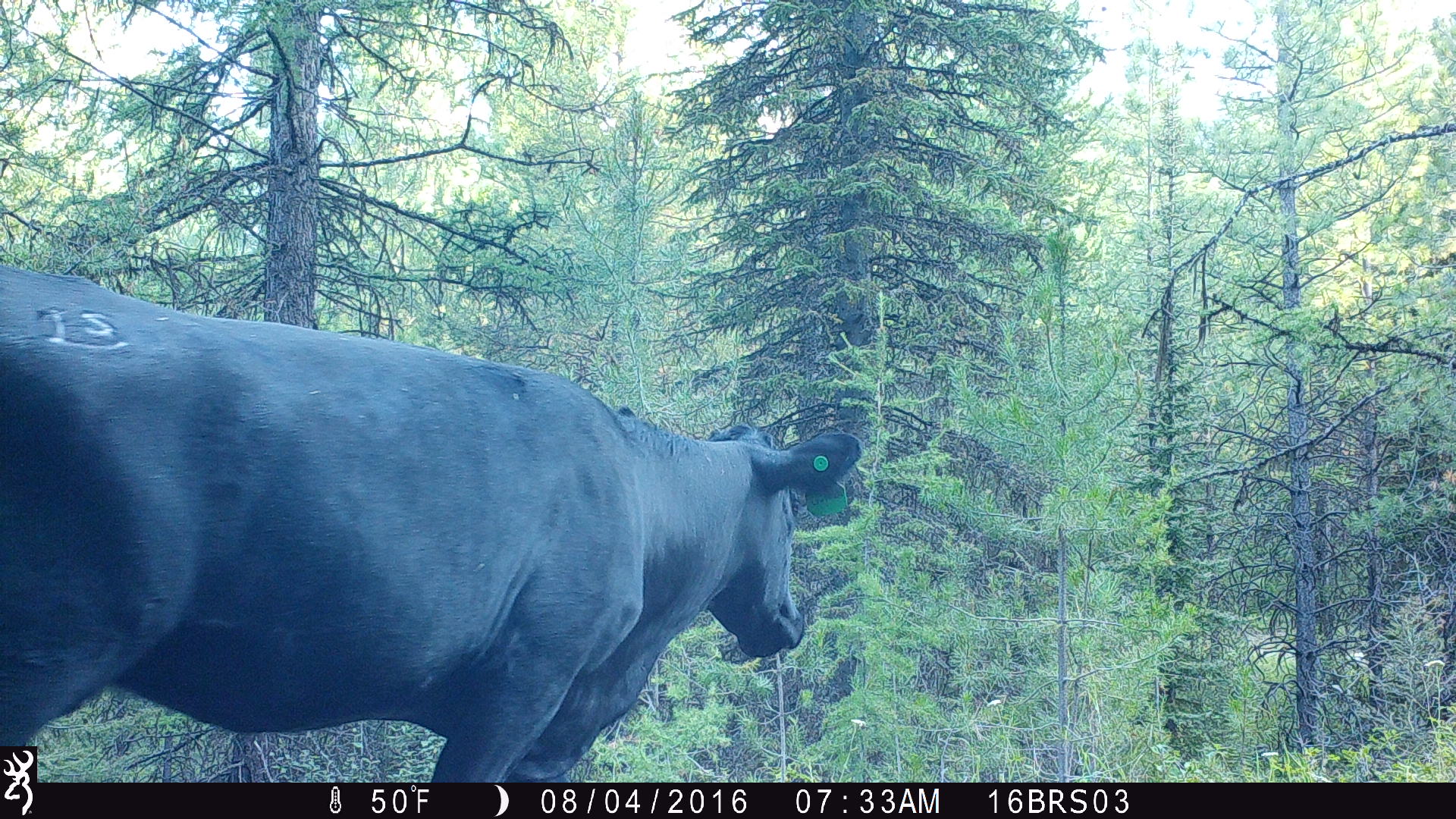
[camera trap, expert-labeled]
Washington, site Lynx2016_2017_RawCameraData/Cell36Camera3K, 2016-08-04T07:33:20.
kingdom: Animalia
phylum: Chordata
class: Mammalia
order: Artiodactyla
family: Bovidae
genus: Bos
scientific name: Bos taurus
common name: domestic cattle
Domestic cattle (Bos taurus). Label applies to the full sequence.